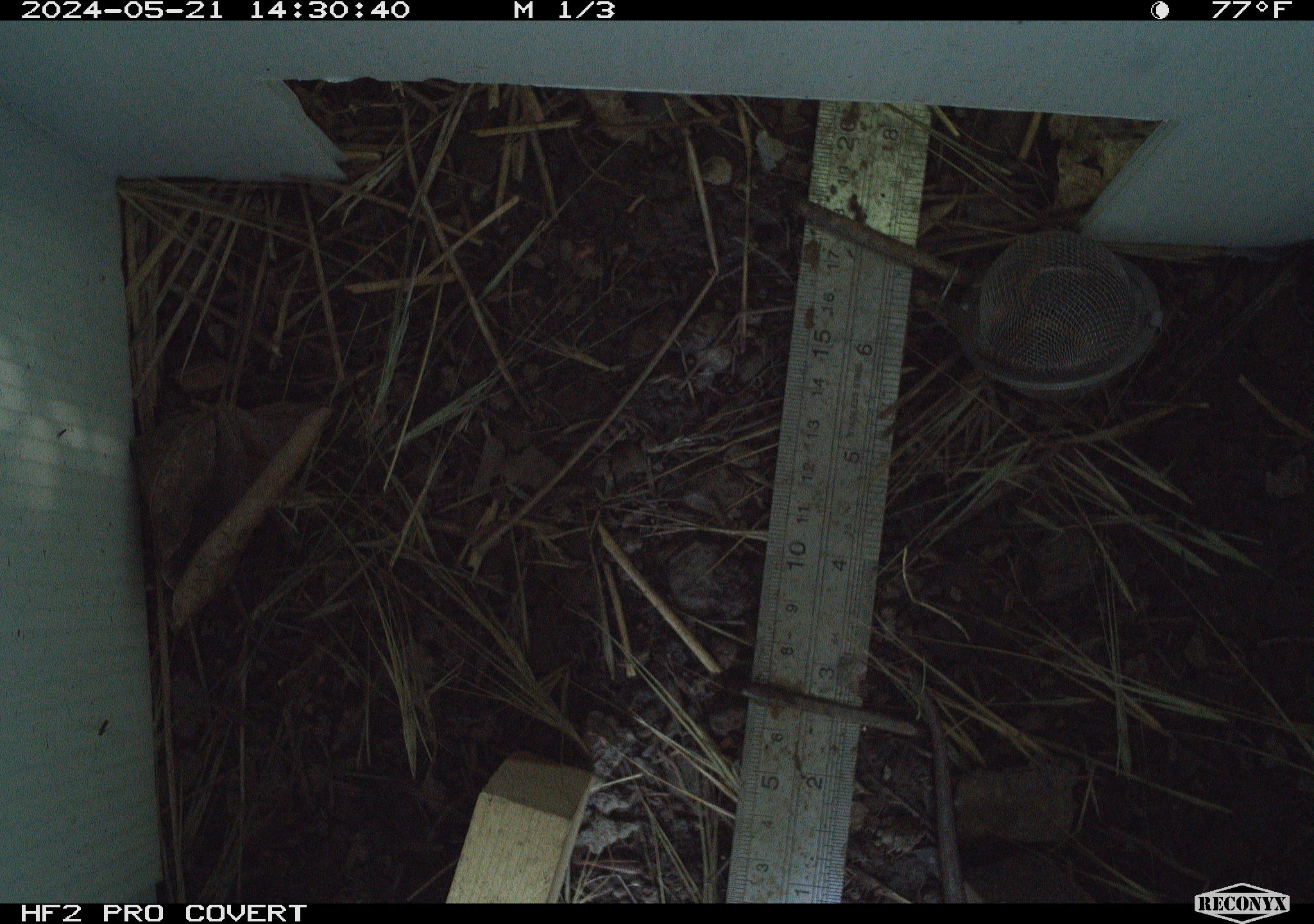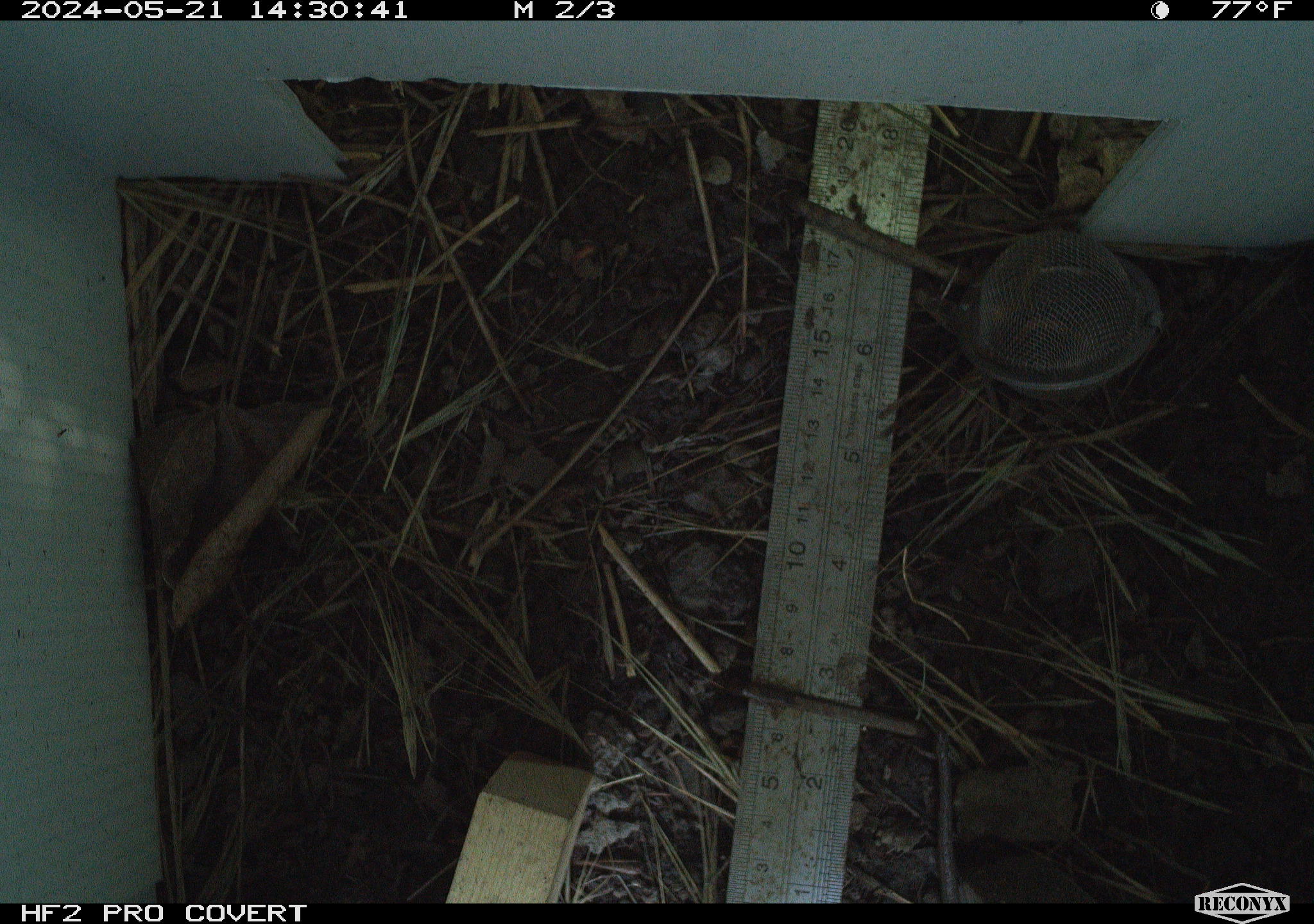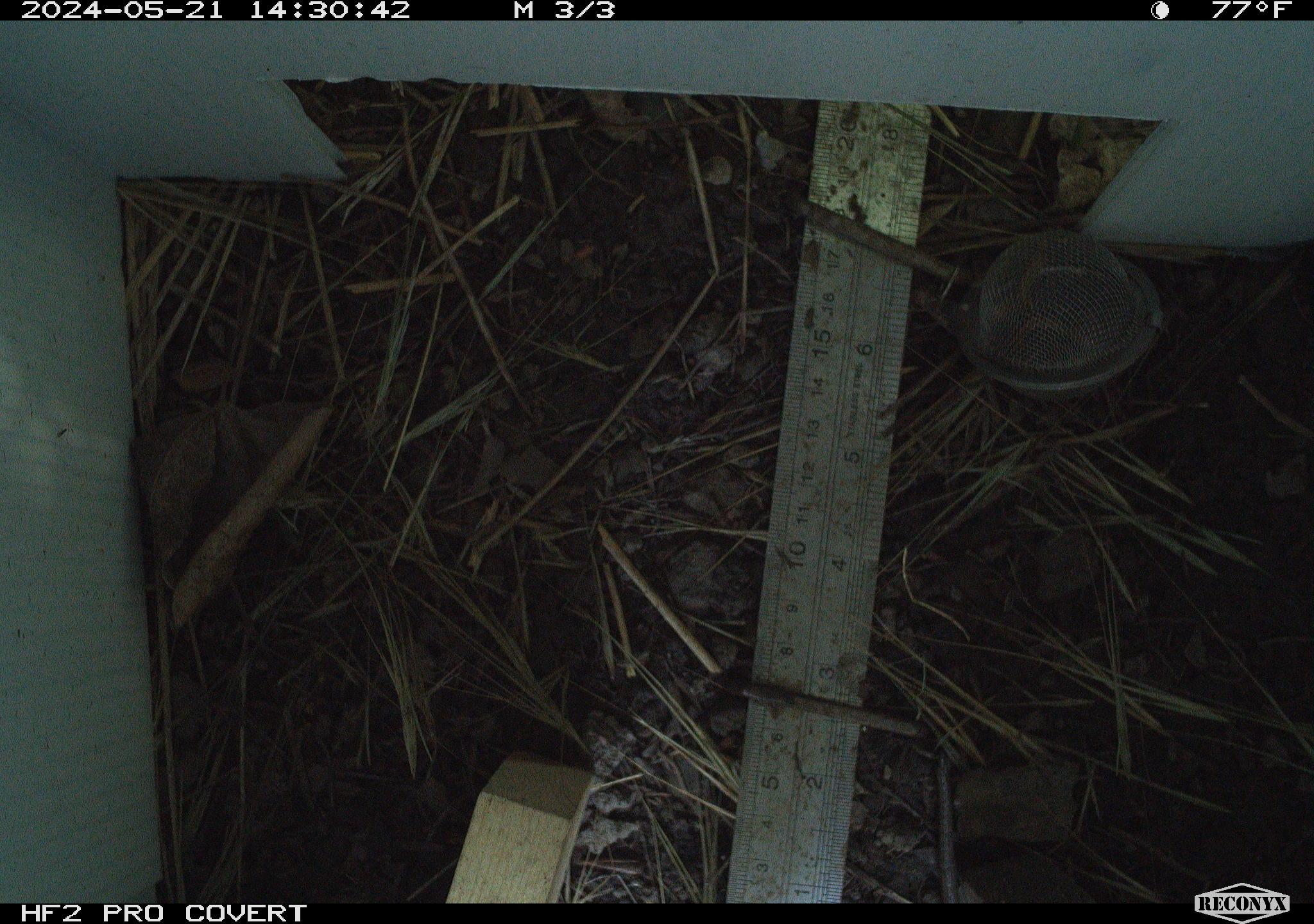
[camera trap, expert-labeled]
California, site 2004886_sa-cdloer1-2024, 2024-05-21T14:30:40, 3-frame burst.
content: unidentified animal